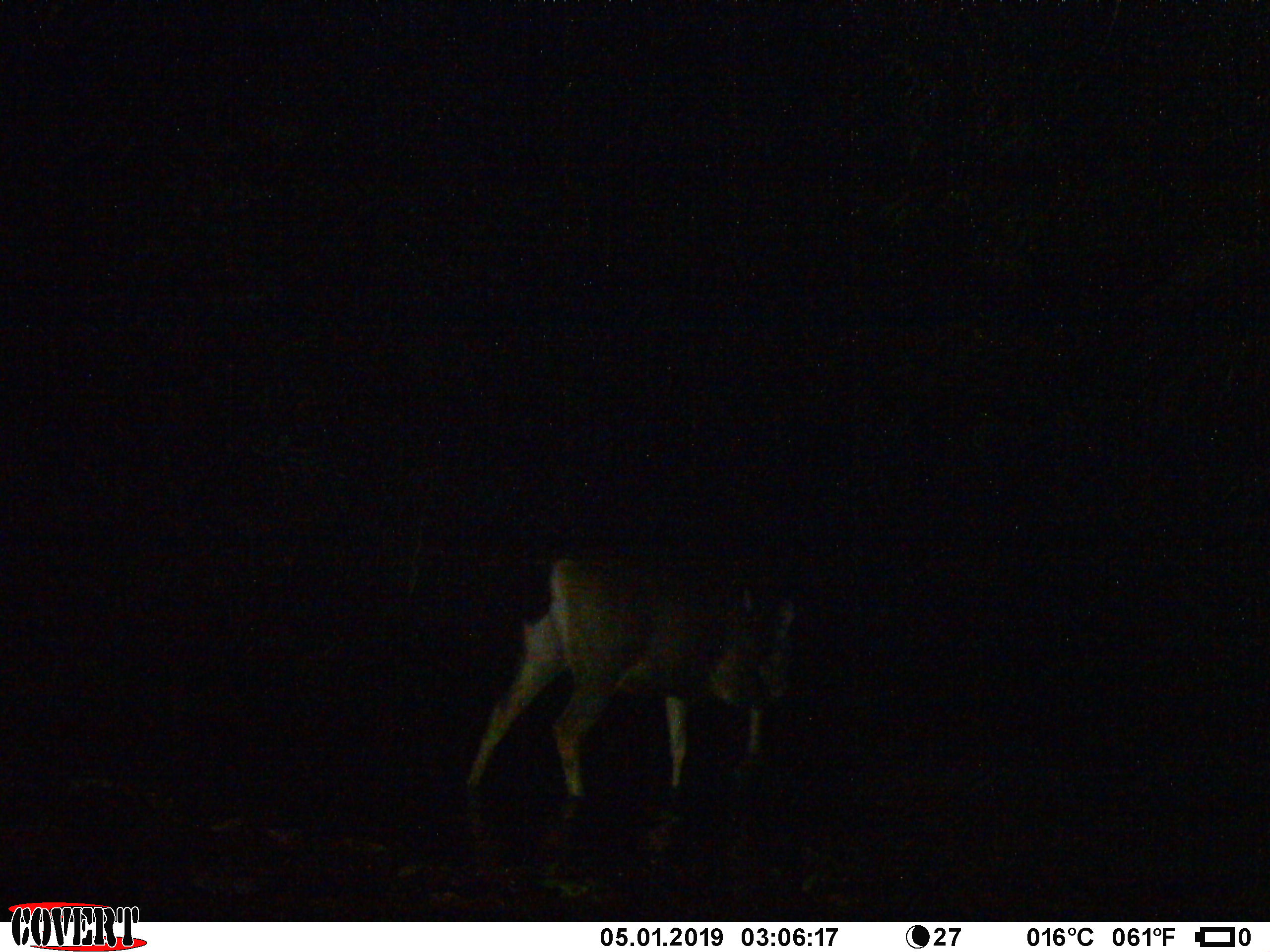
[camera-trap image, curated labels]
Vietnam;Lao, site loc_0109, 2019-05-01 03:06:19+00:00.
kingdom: Animalia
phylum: Chordata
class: Mammalia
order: Artiodactyla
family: Cervidae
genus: Rusa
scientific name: Rusa unicolor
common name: sambar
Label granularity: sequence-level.